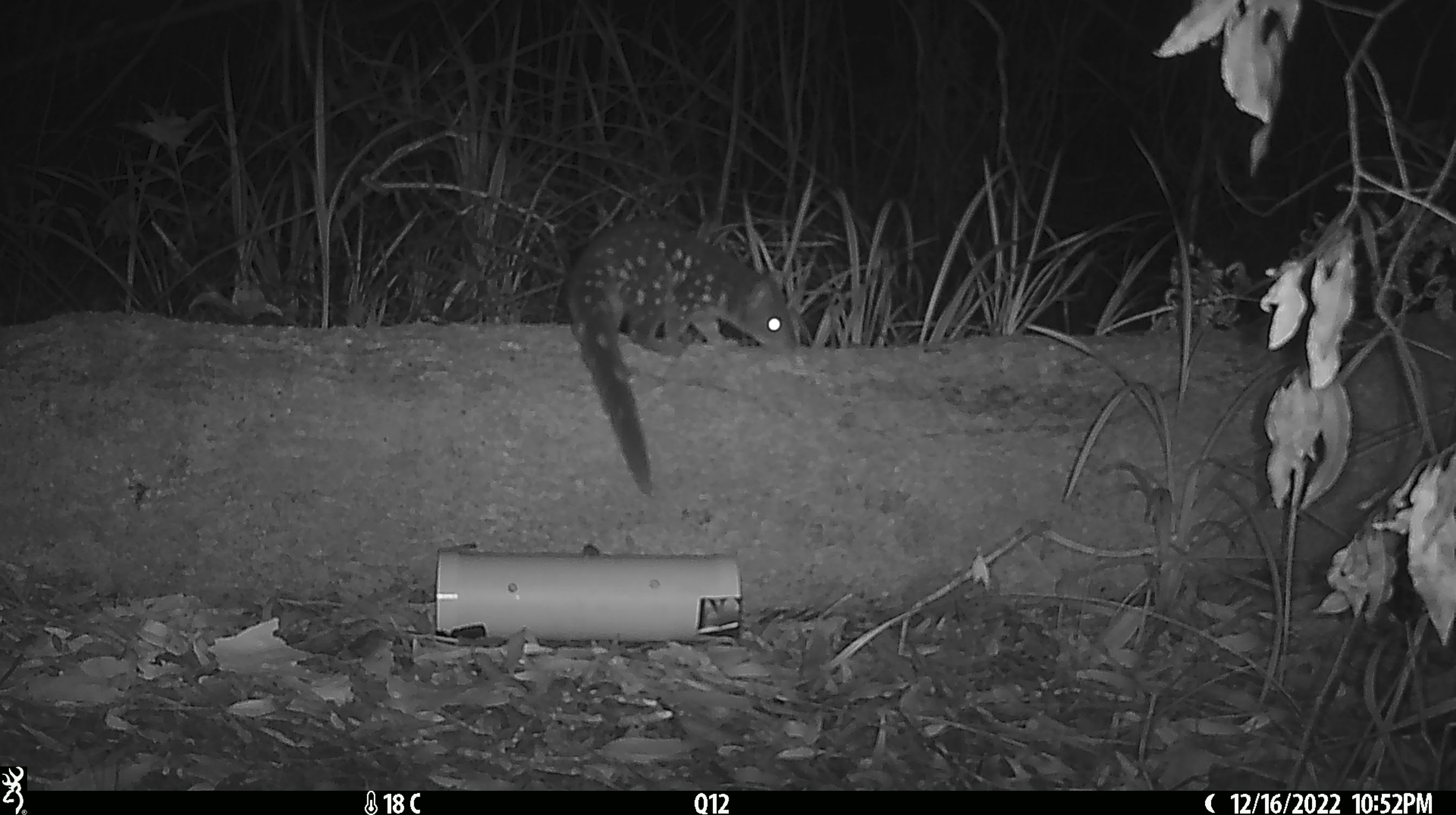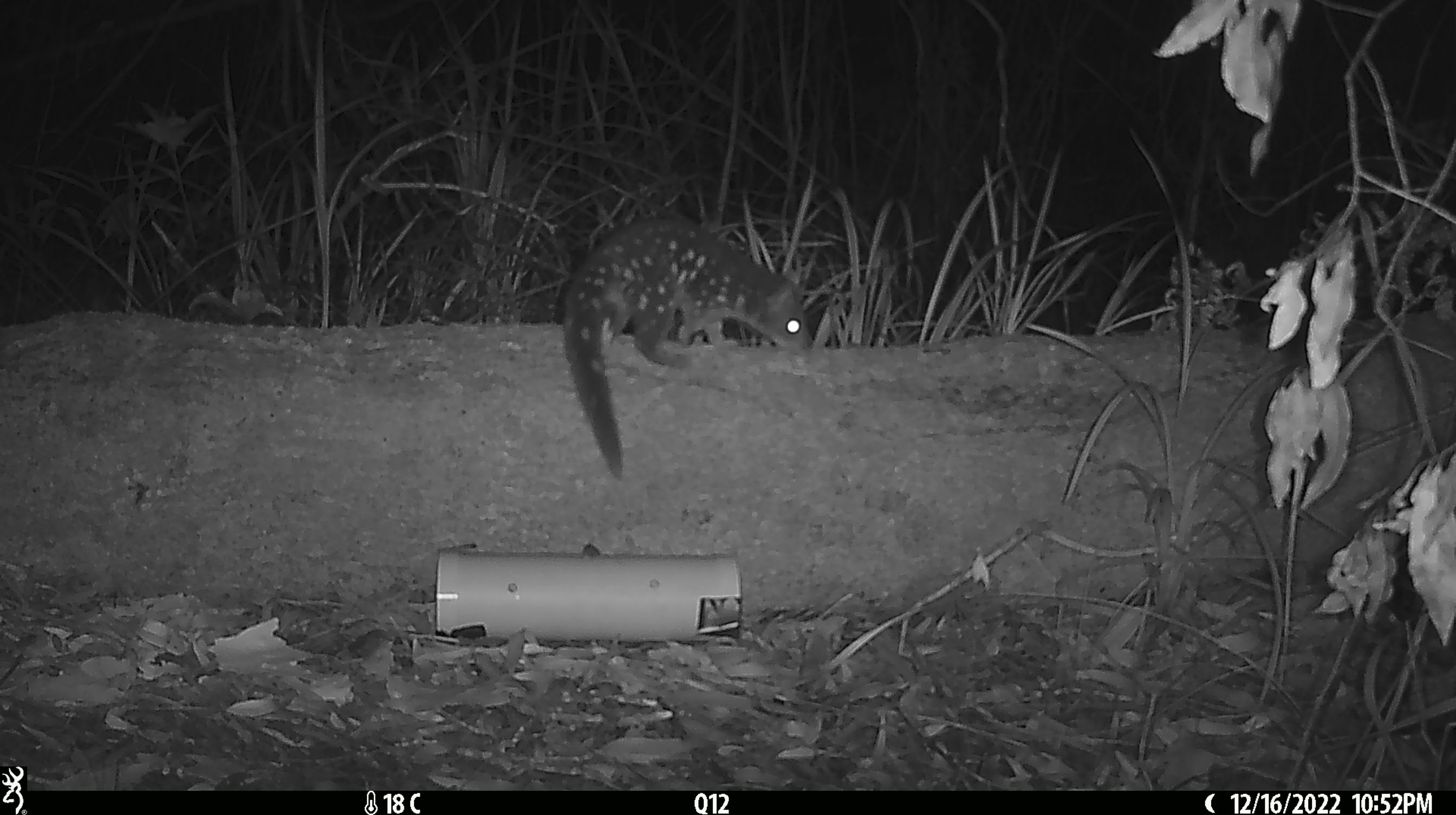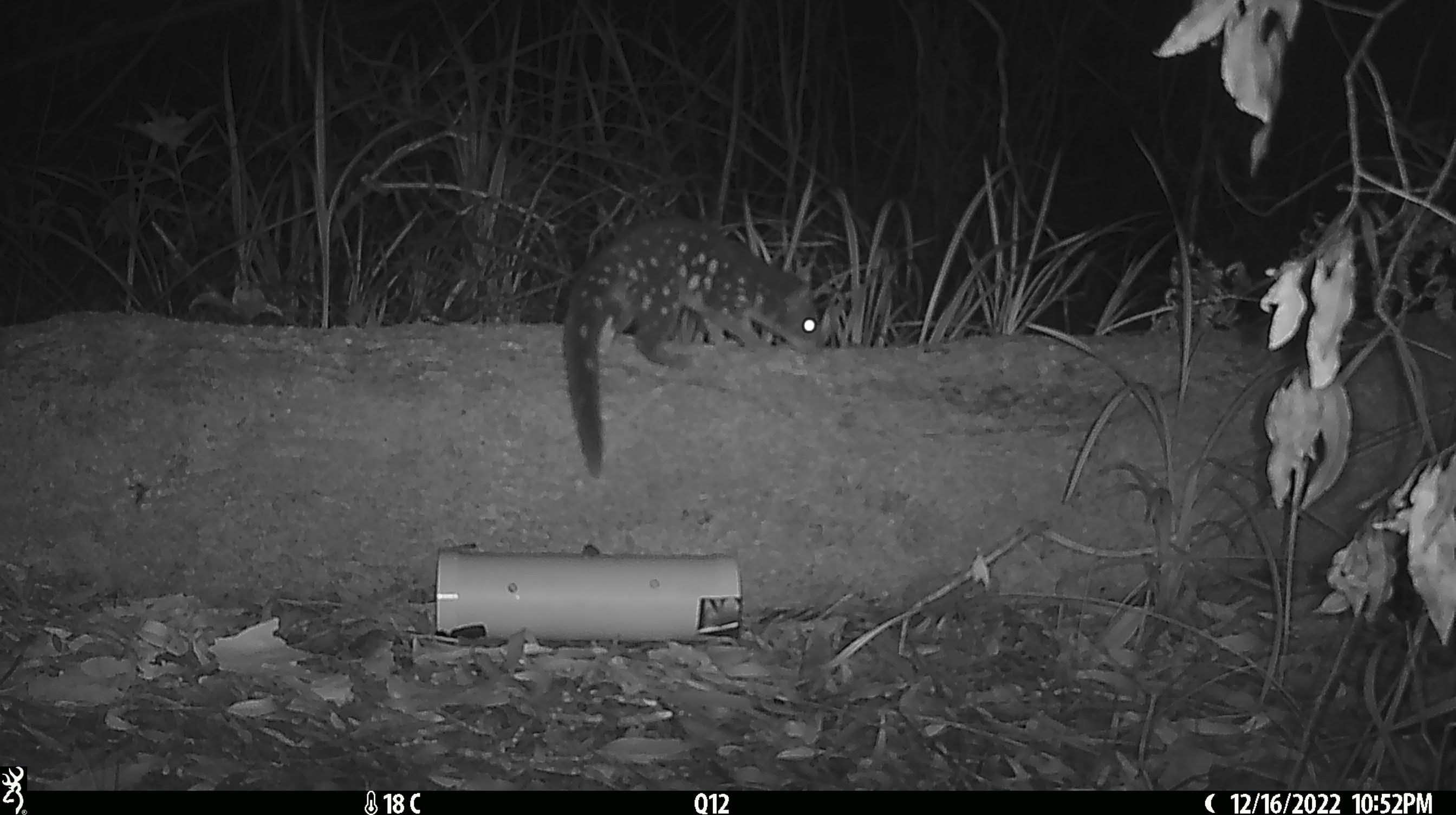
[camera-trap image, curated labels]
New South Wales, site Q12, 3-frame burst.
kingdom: Animalia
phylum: Chordata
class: Mammalia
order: Dasyuromorphia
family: Dasyuridae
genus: Dasyurus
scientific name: Dasyurus maculatus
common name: spotted-tailed quoll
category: quoll